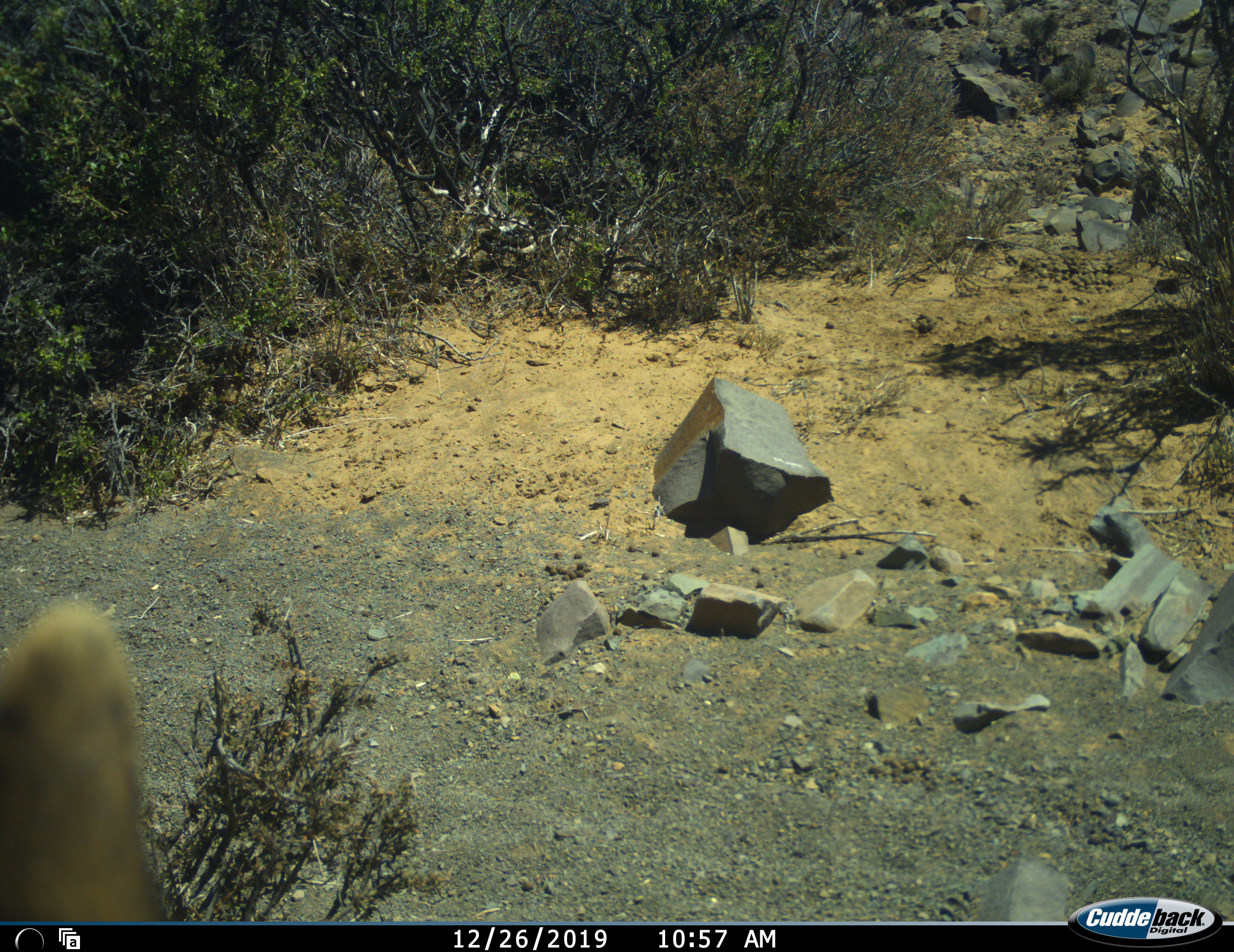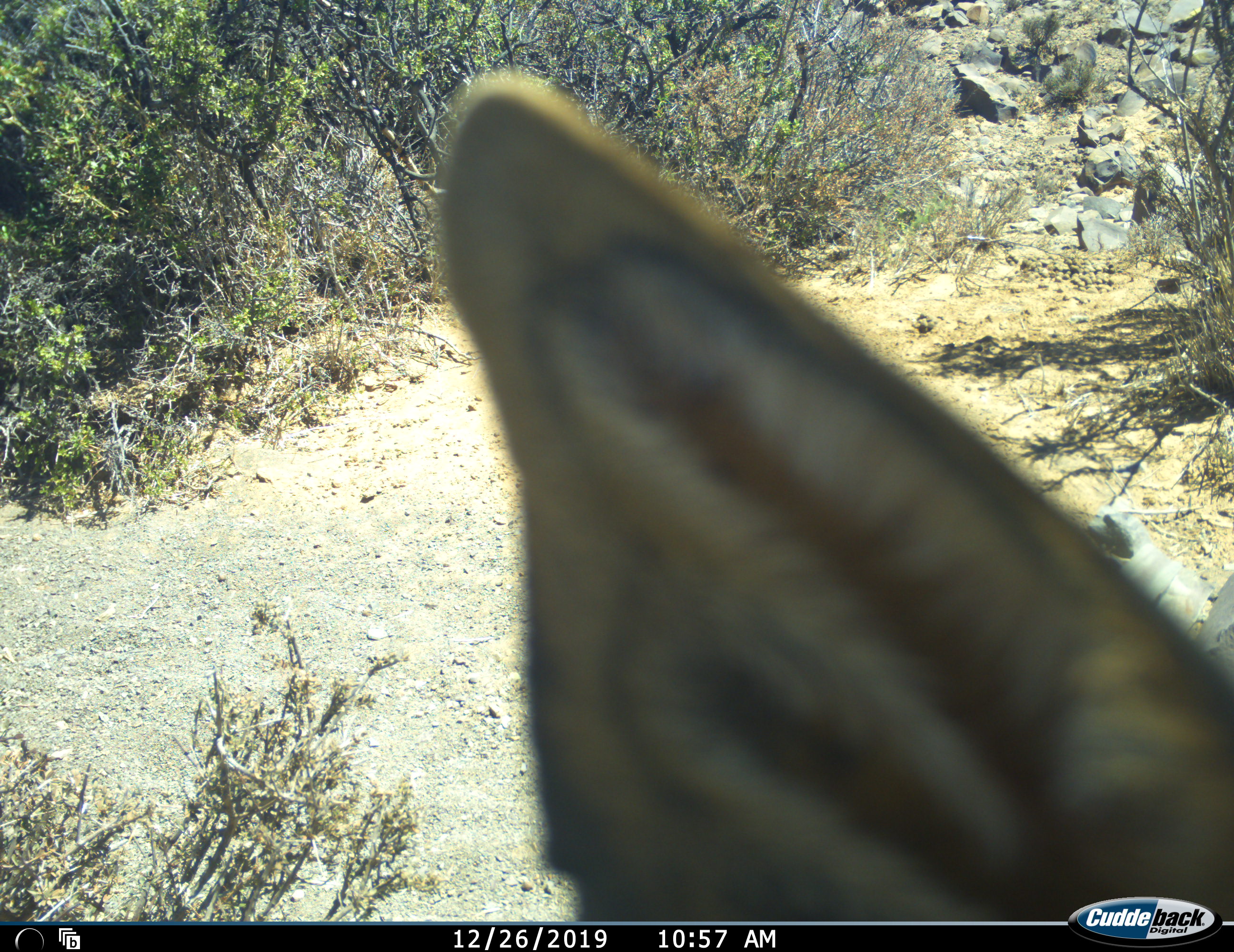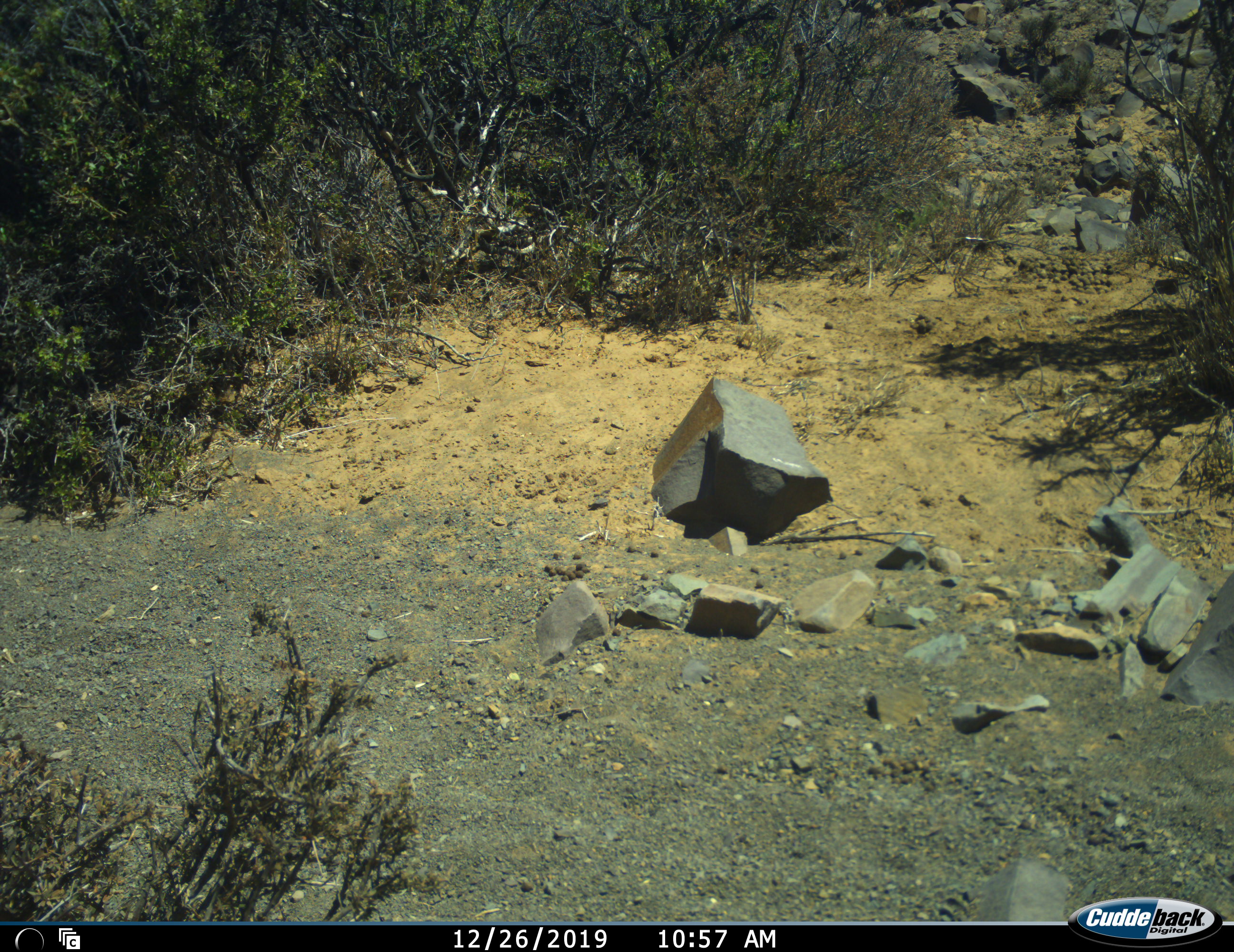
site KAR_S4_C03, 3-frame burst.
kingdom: Animalia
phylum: Chordata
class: Mammalia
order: Artiodactyla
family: Bovidae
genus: Raphicerus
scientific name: Raphicerus campestris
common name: steenbok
Steenbok (Raphicerus campestris), count 1. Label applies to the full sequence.